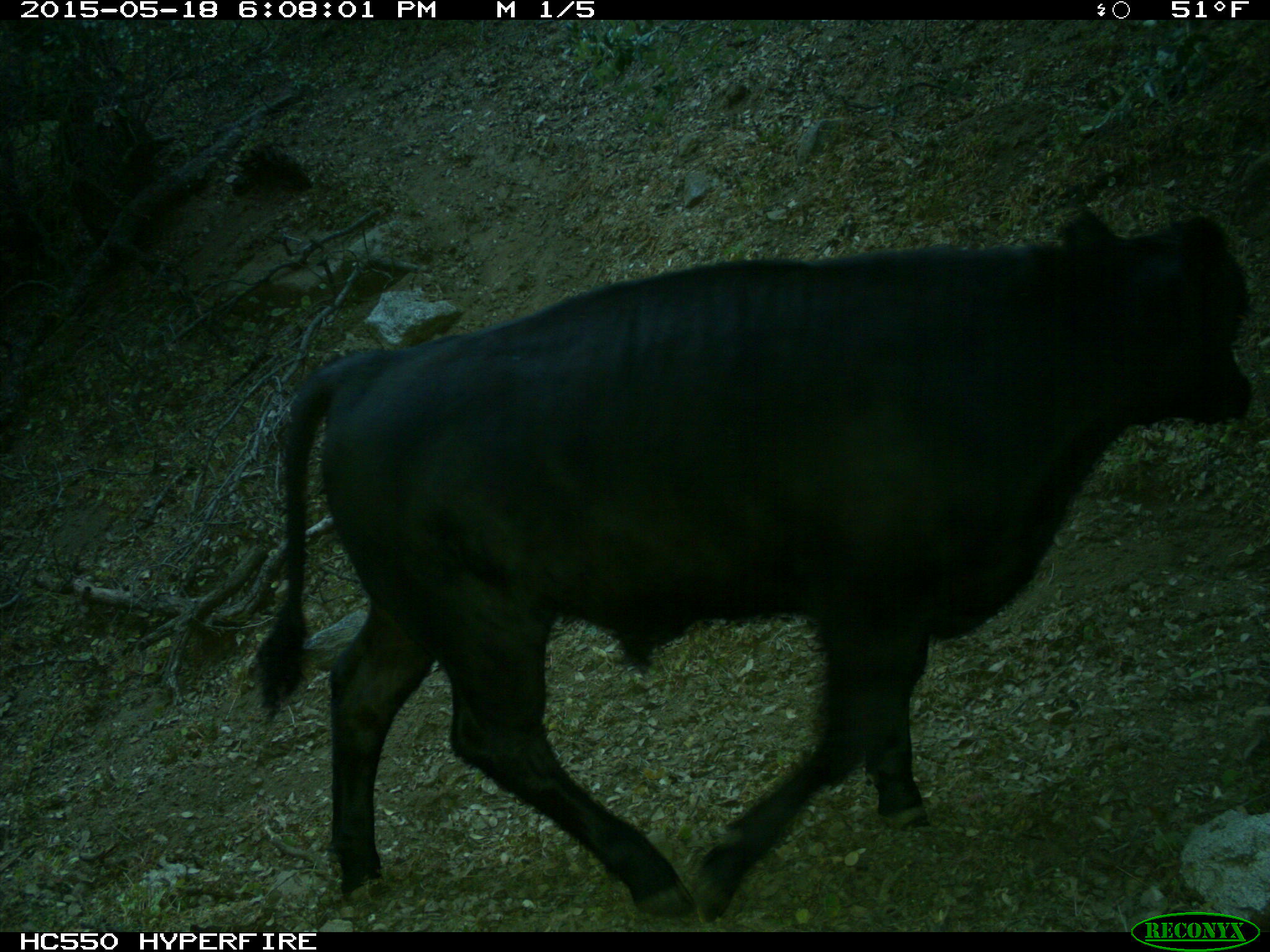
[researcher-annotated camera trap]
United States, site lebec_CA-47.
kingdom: Animalia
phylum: Chordata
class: Mammalia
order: Artiodactyla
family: Bovidae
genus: Bos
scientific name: Bos taurus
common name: domestic cow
Bos taurus (domestic cow).